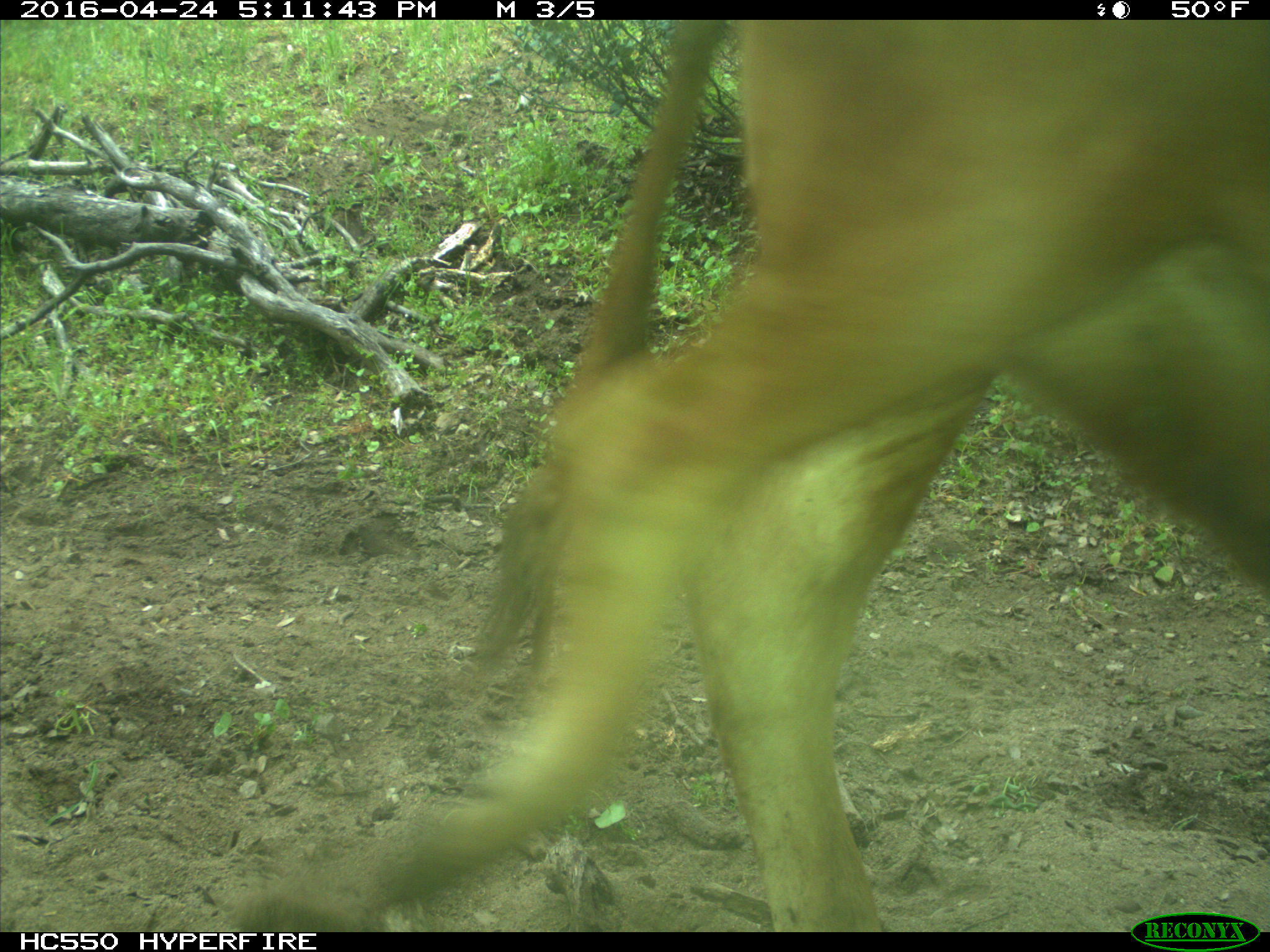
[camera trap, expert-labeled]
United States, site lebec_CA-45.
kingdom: Animalia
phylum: Chordata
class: Mammalia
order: Artiodactyla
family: Bovidae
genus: Bos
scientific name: Bos taurus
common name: domestic cow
Bos taurus (domestic cow).